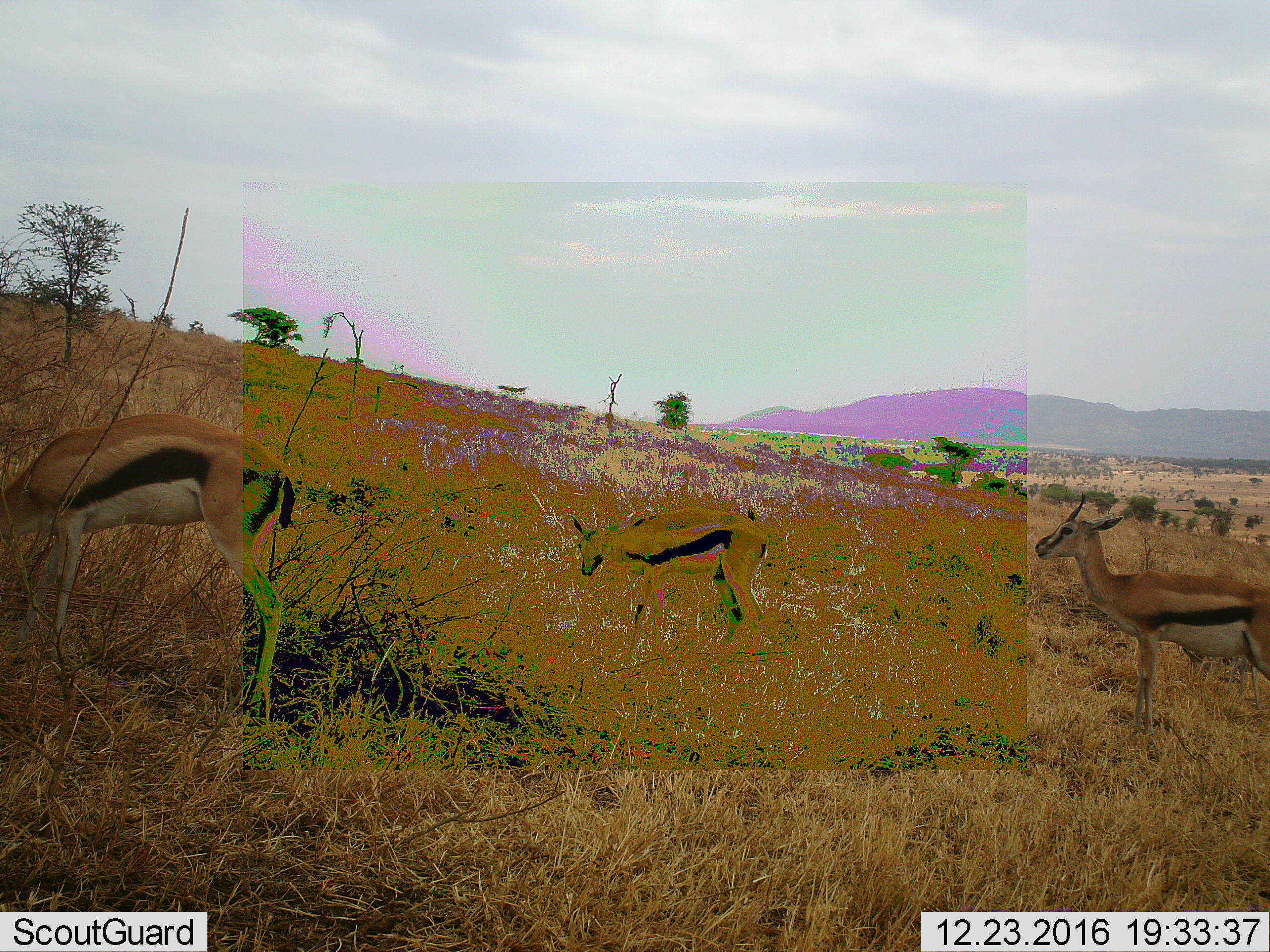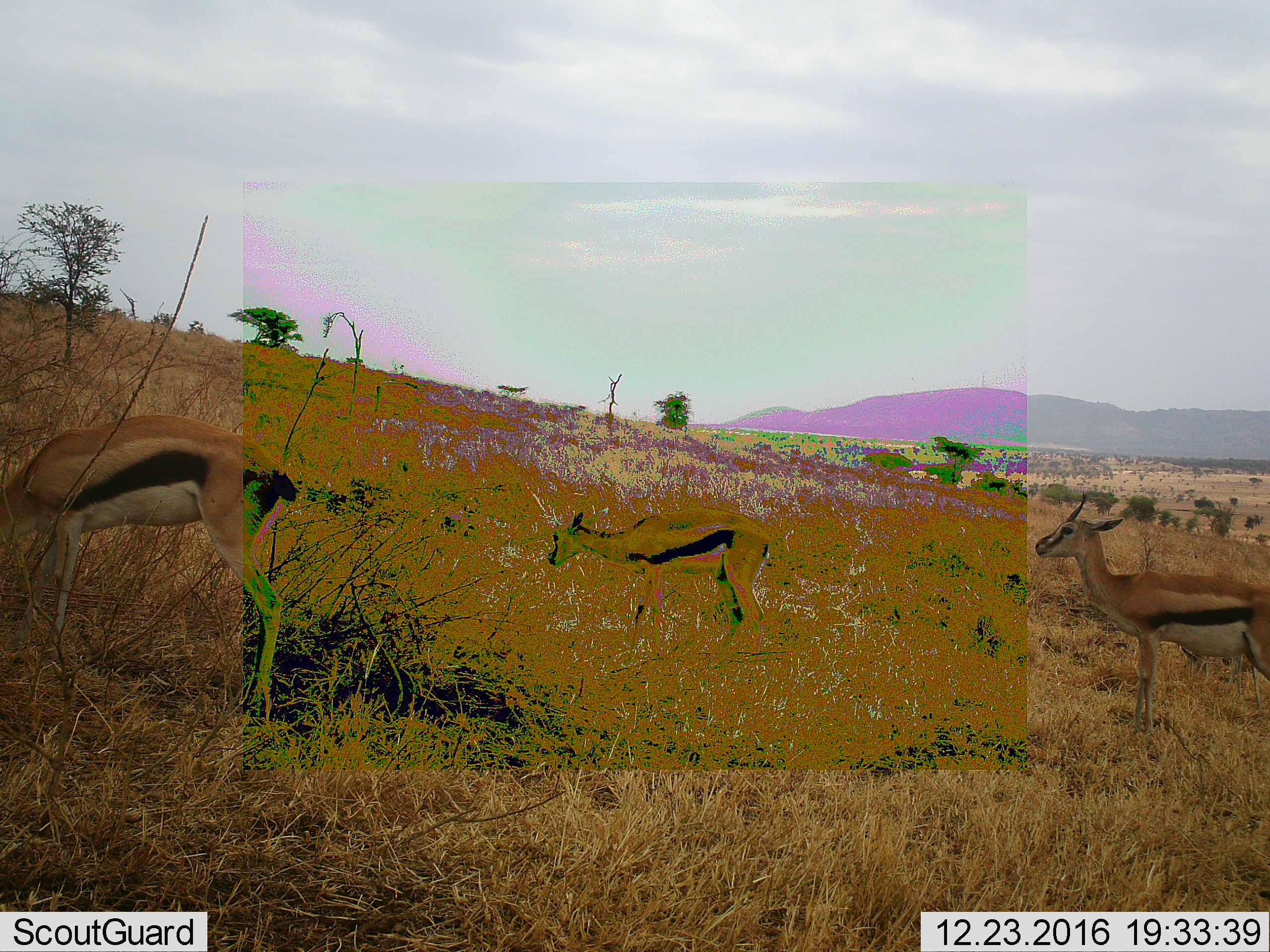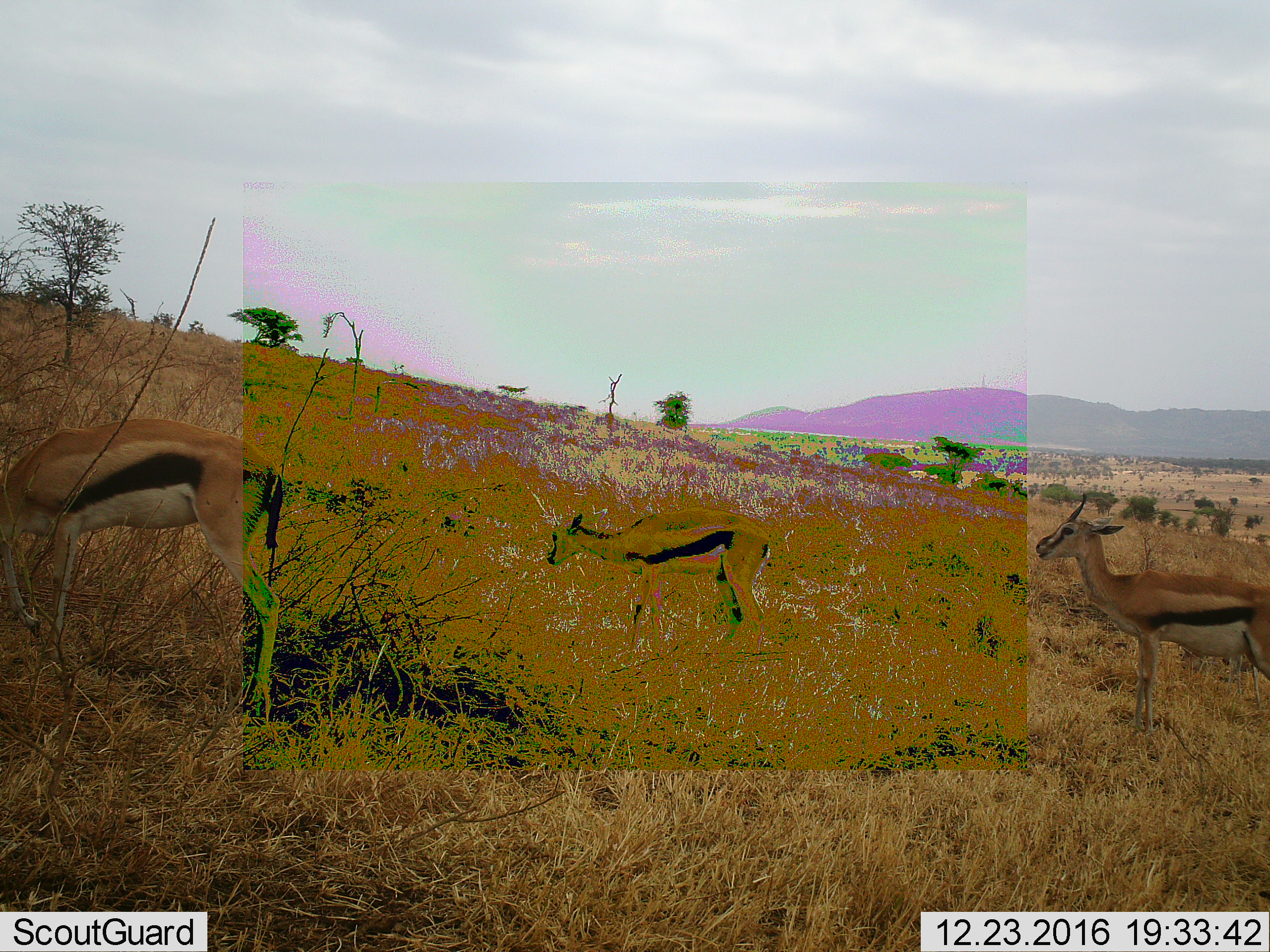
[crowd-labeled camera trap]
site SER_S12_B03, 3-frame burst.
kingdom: Animalia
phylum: Chordata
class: Mammalia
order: Artiodactyla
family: Bovidae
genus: Eudorcas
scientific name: Eudorcas thomsonii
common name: thomson's gazelle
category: gazellethomsons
Gazellethomsons (thomson's gazelle) (Eudorcas thomsonii), count 3. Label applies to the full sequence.